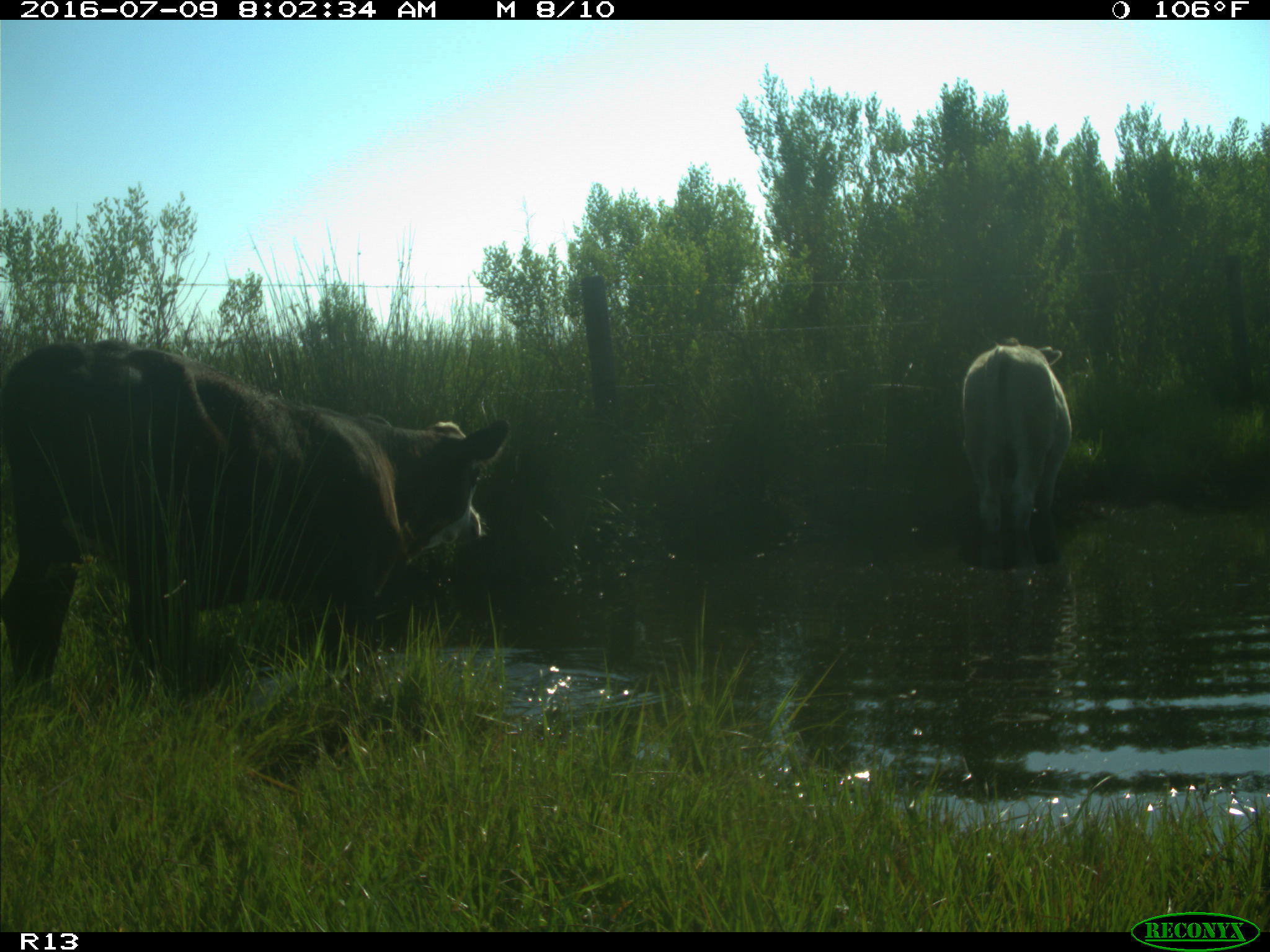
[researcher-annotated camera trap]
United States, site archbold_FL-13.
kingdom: Animalia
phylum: Chordata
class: Mammalia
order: Artiodactyla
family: Bovidae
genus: Bos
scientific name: Bos taurus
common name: domestic cow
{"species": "Bos taurus (domestic cow)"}